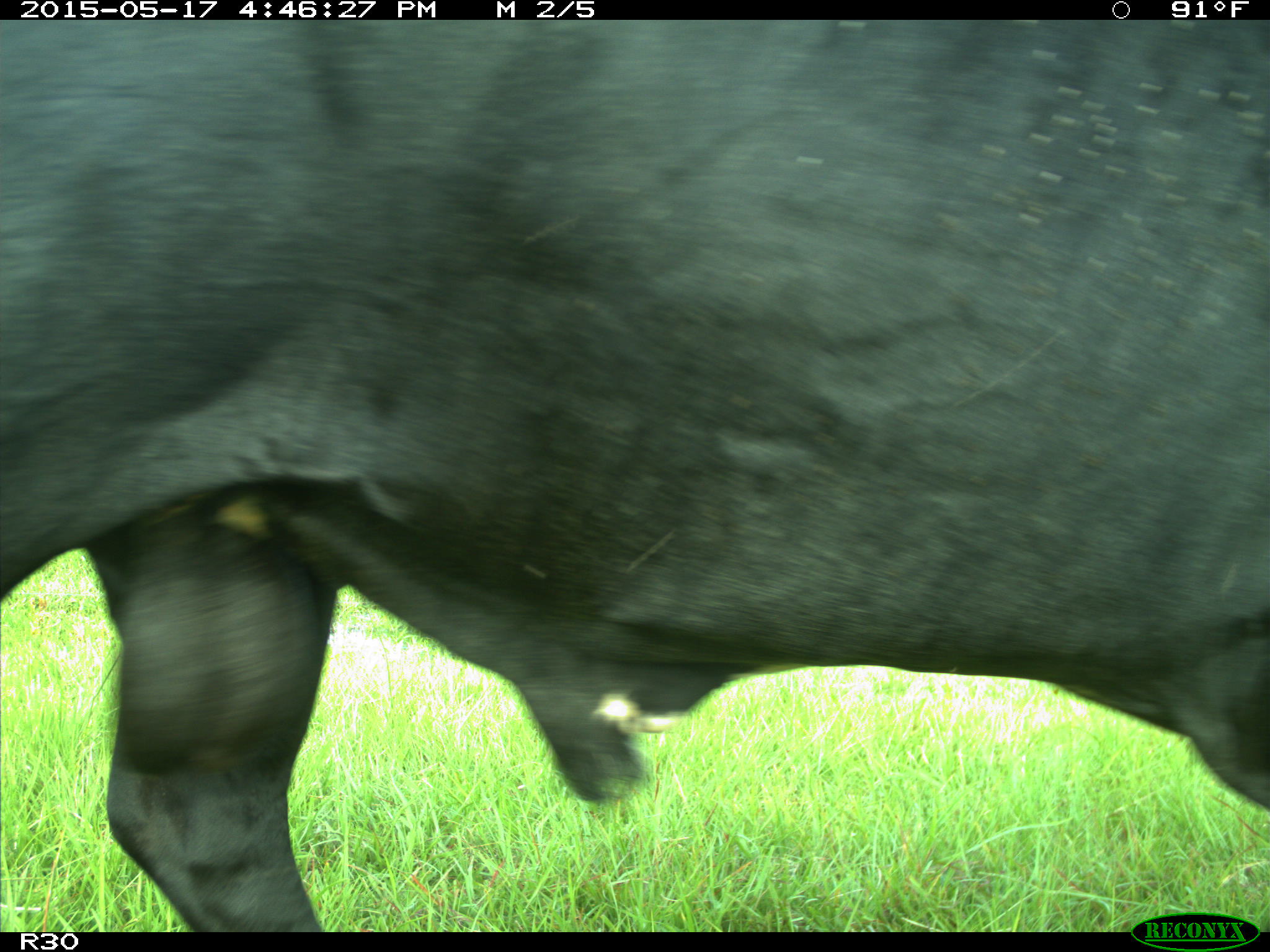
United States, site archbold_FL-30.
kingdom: Animalia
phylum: Chordata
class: Mammalia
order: Artiodactyla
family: Bovidae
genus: Bos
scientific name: Bos taurus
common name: domestic cow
Bos taurus (domestic cow).